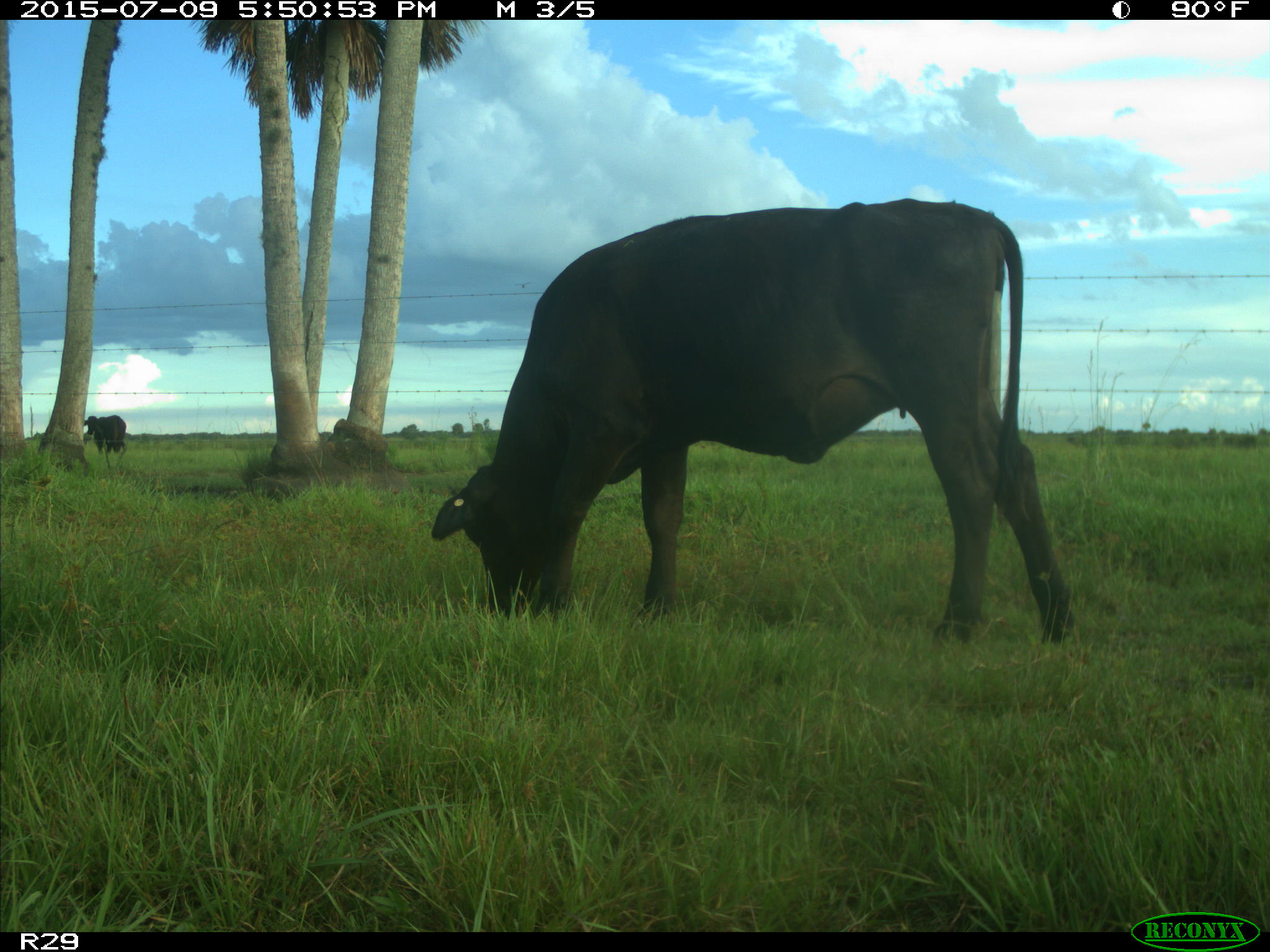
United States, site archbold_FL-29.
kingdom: Animalia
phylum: Chordata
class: Mammalia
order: Artiodactyla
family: Bovidae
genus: Bos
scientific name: Bos taurus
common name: domestic cow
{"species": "Bos taurus (domestic cow)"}